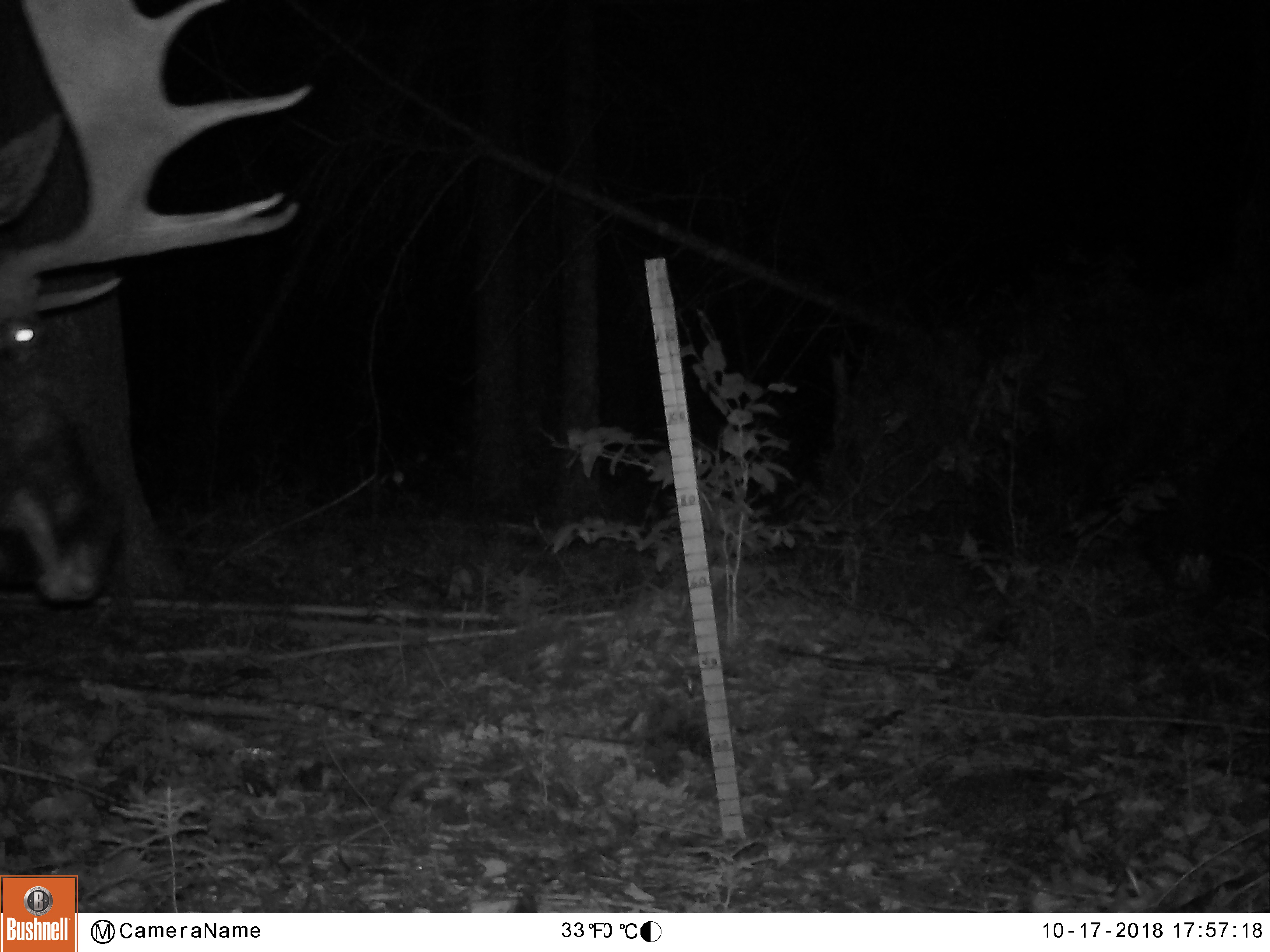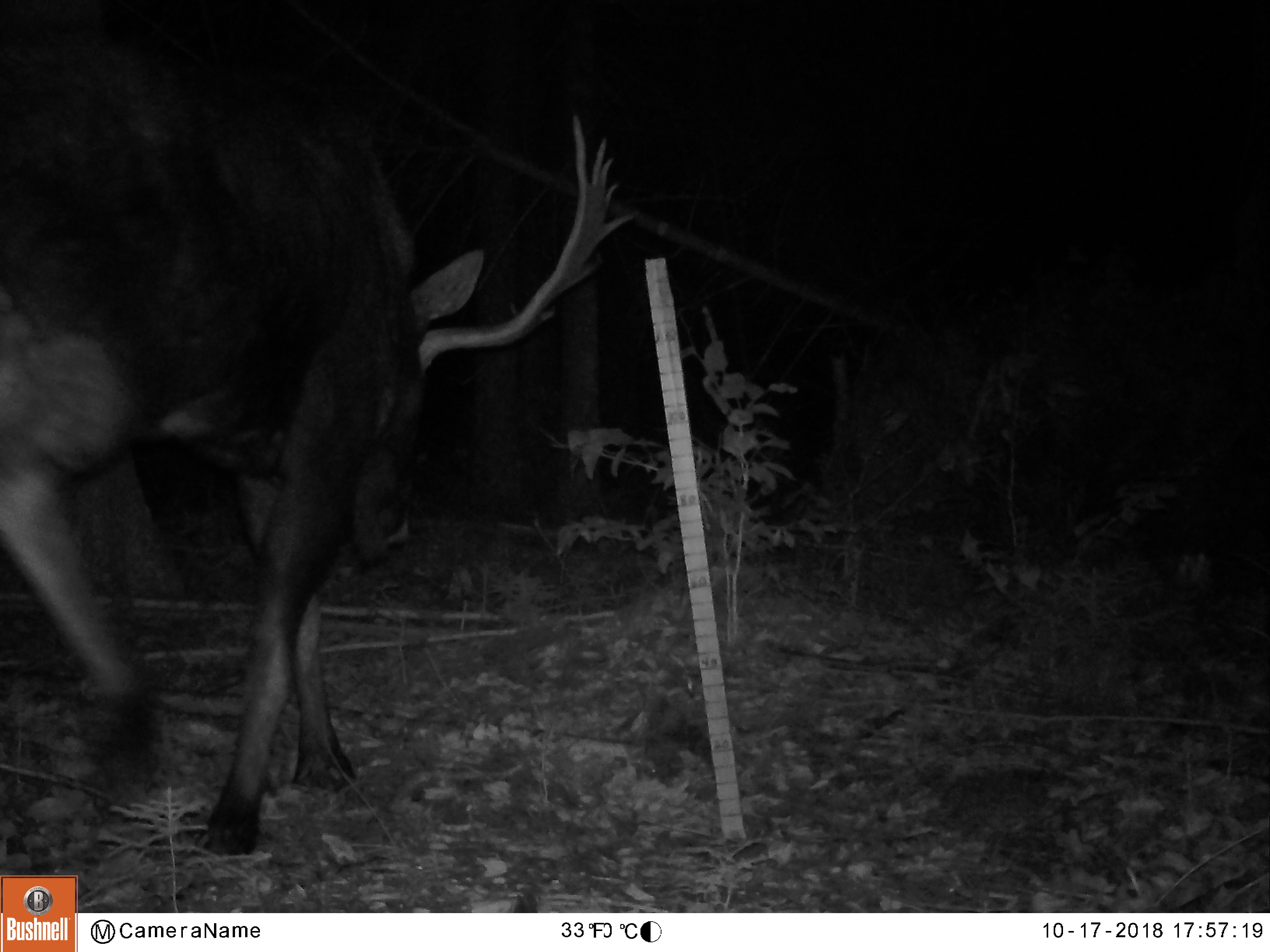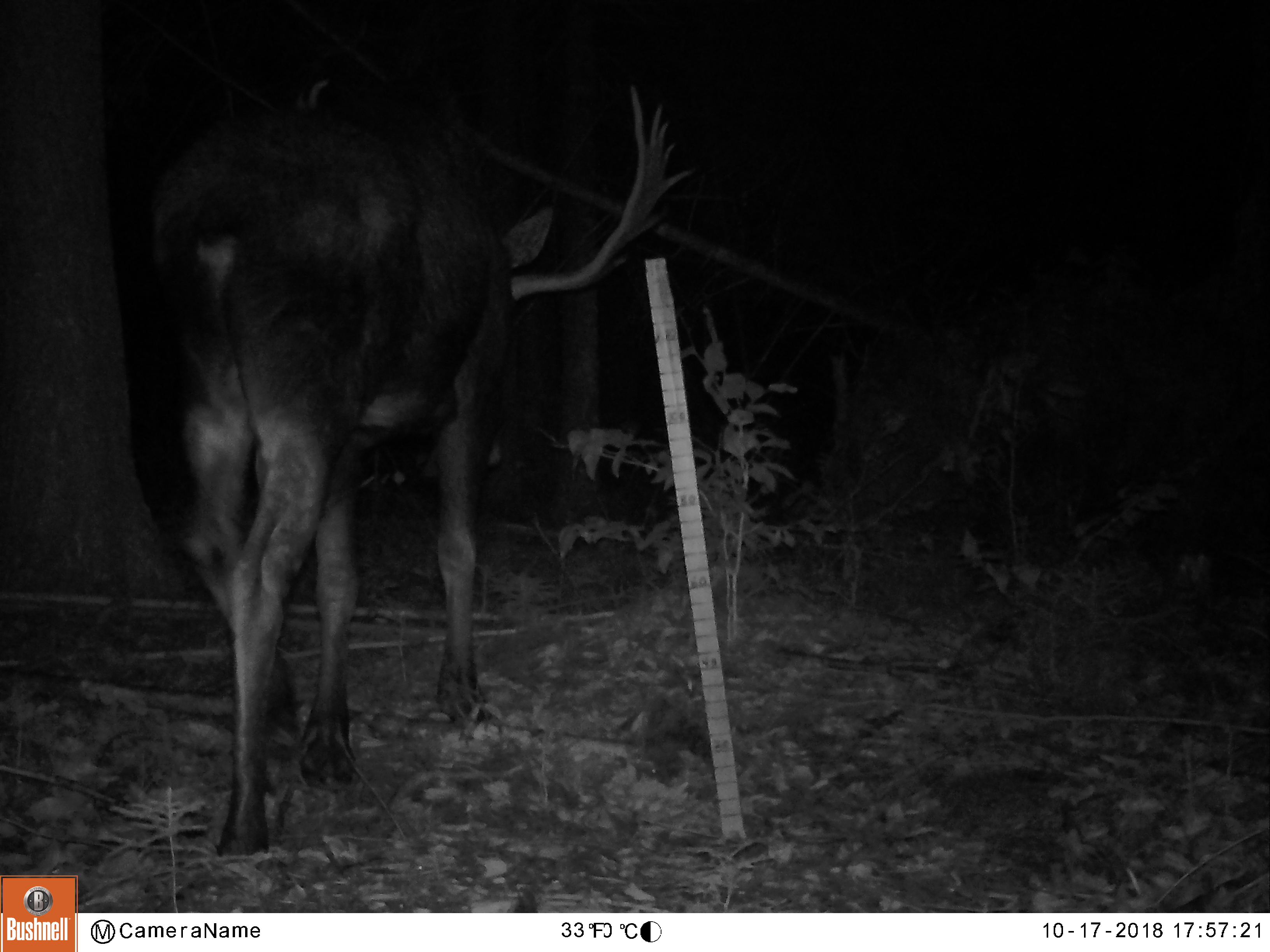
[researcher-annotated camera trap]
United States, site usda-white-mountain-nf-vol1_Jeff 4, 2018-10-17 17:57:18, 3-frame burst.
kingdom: Animalia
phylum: Chordata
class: Mammalia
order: Artiodactyla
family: Cervidae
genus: Alces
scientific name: Alces alces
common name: moose